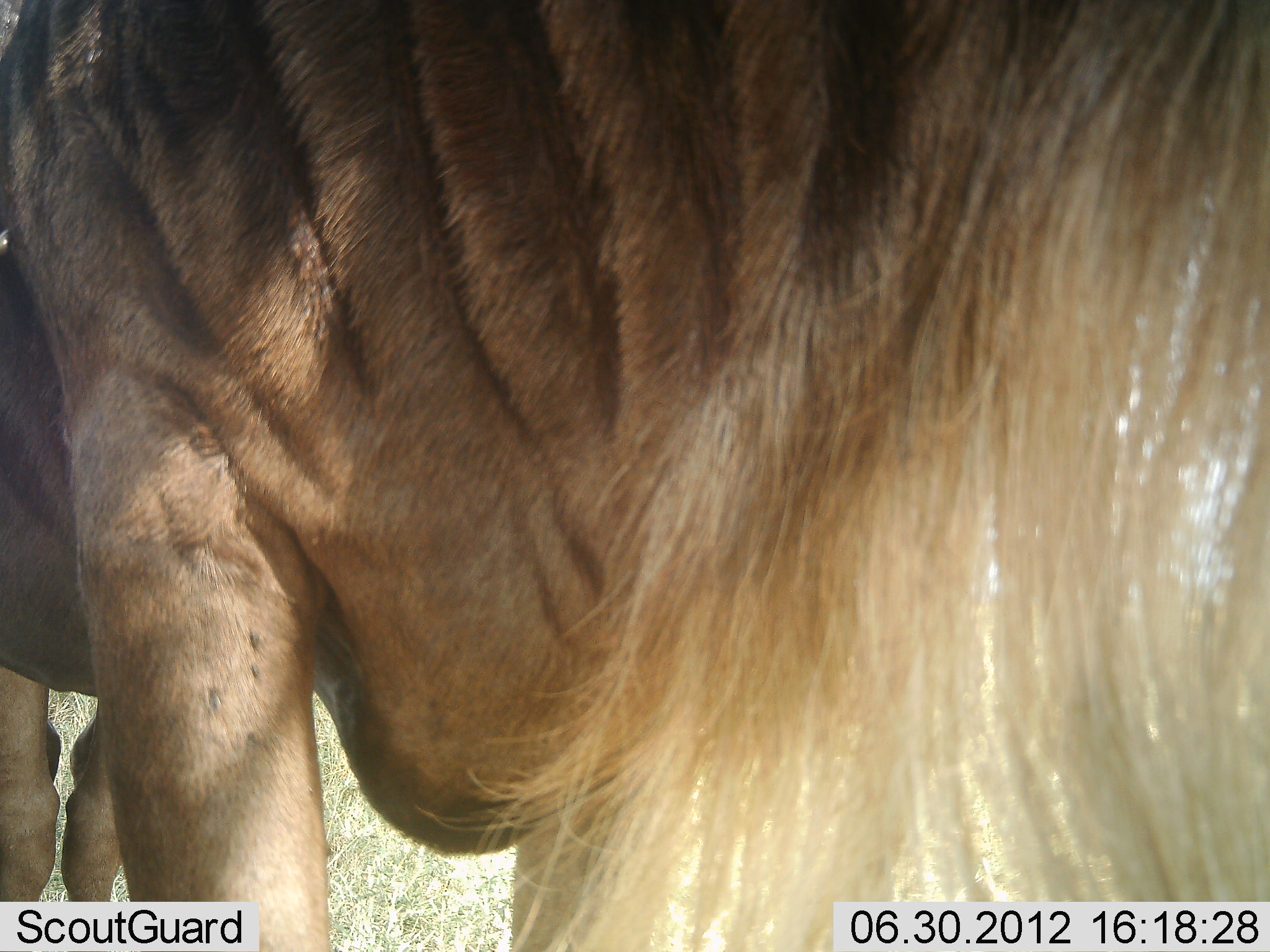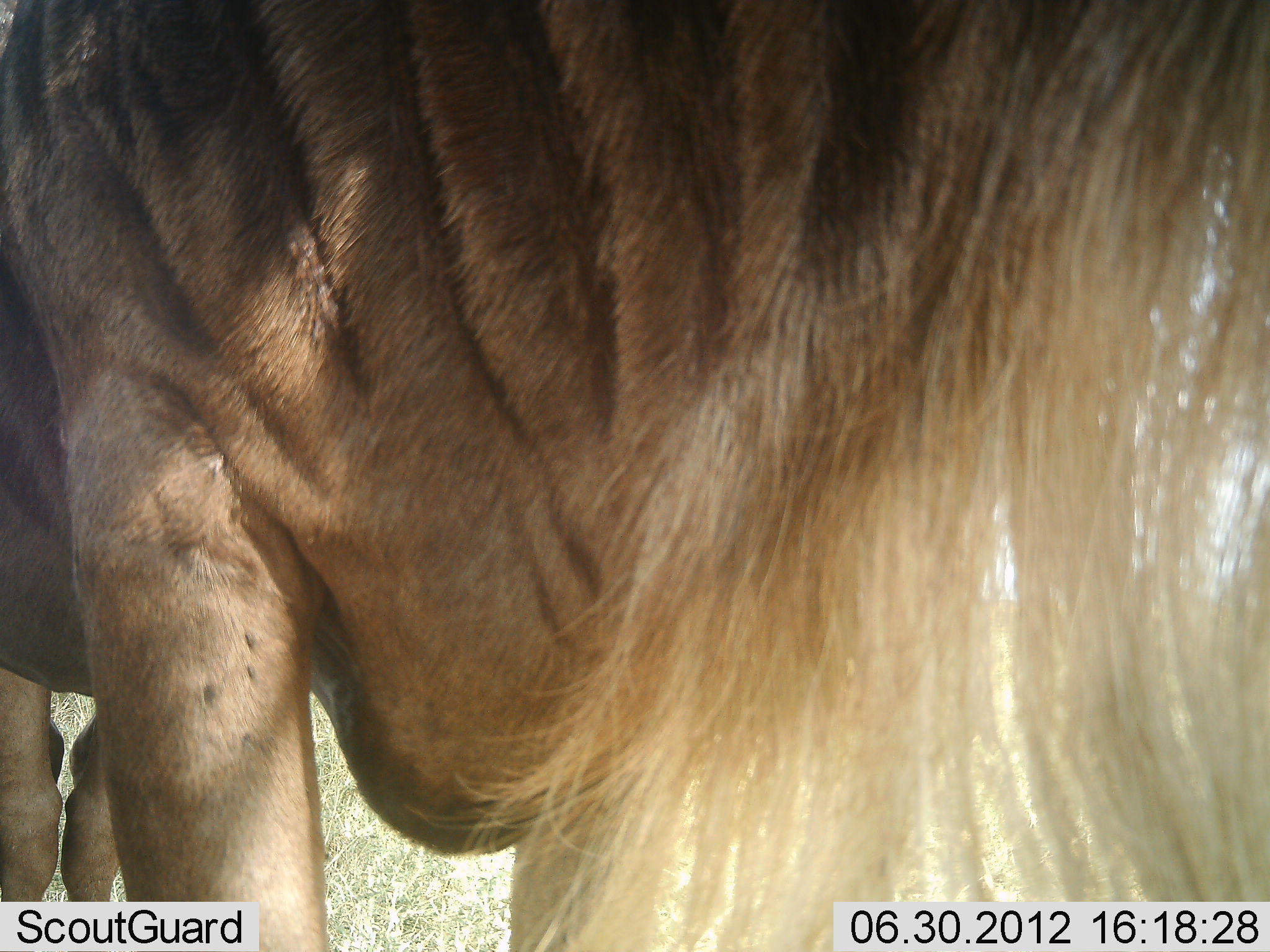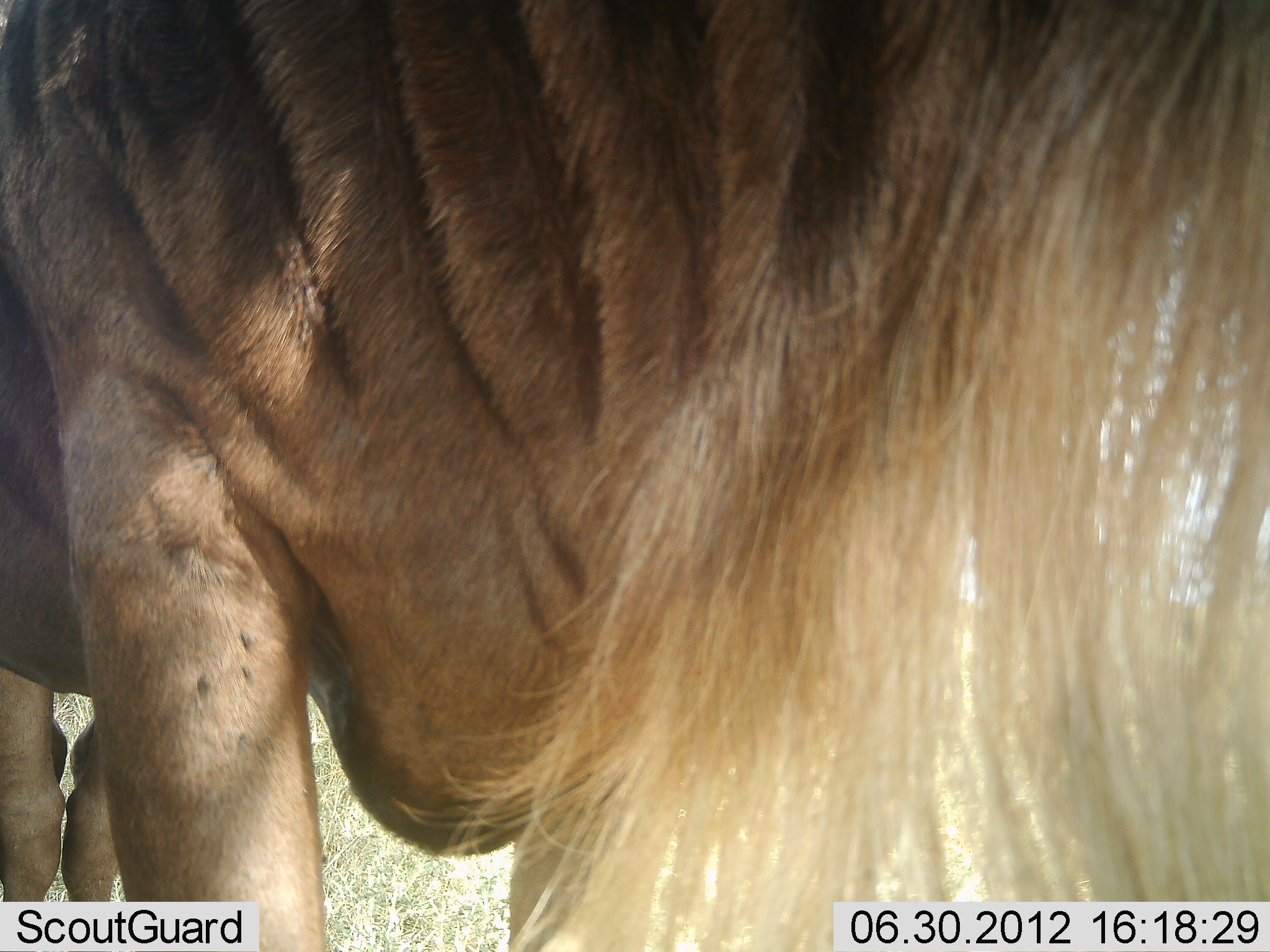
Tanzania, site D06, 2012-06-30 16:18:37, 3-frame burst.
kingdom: Animalia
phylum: Chordata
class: Mammalia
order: Artiodactyla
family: Bovidae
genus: Connochaetes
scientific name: Connochaetes taurinus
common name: blue wildebeest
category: wildebeest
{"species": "wildebeest (blue wildebeest) (Connochaetes taurinus)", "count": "1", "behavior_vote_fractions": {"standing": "100%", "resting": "0%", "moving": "0%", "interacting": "0%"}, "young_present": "0%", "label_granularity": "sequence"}